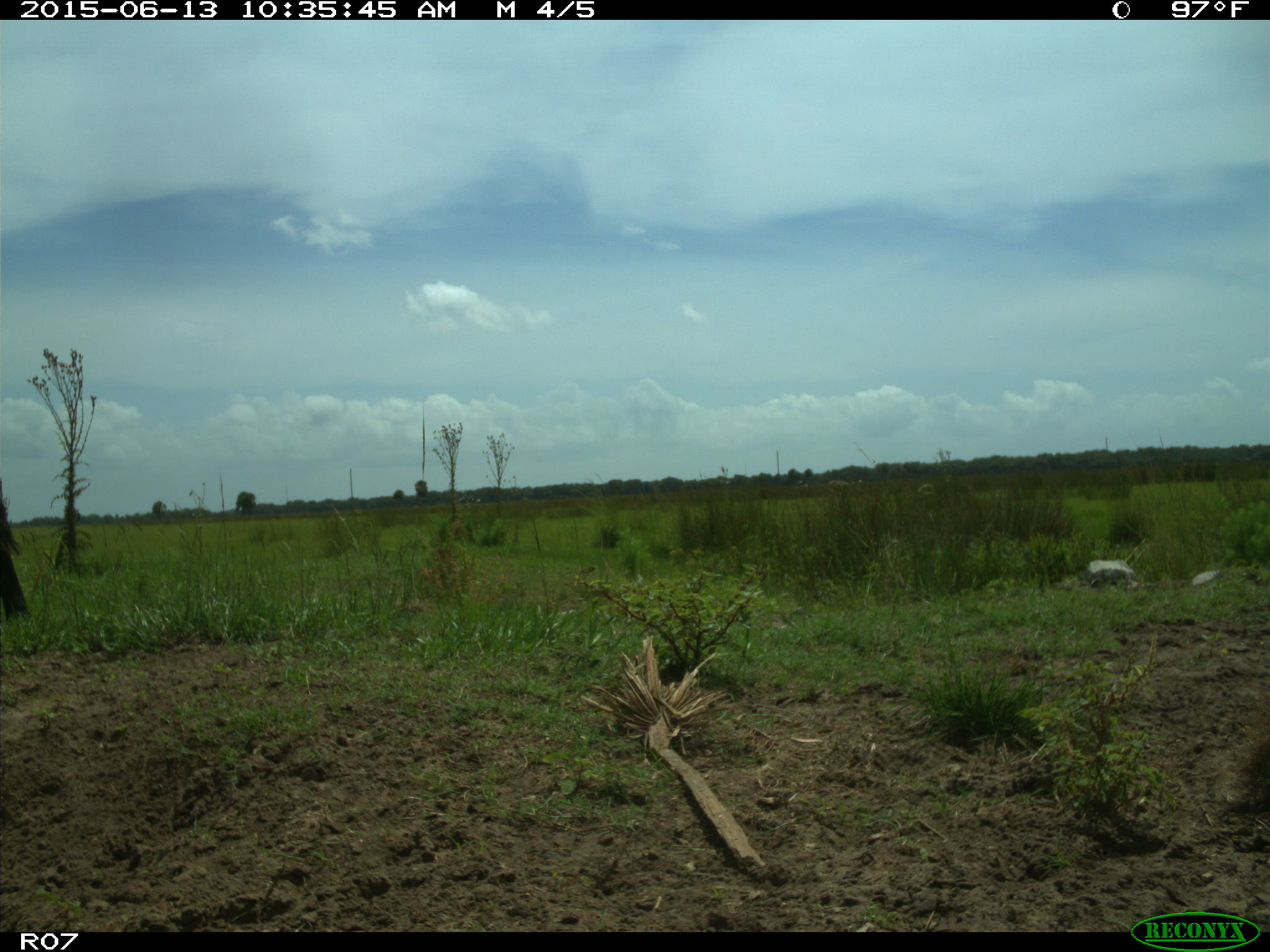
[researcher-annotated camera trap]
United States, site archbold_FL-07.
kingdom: Animalia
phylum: Chordata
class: Mammalia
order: Artiodactyla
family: Bovidae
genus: Bos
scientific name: Bos taurus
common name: domestic cow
Bos taurus (domestic cow).